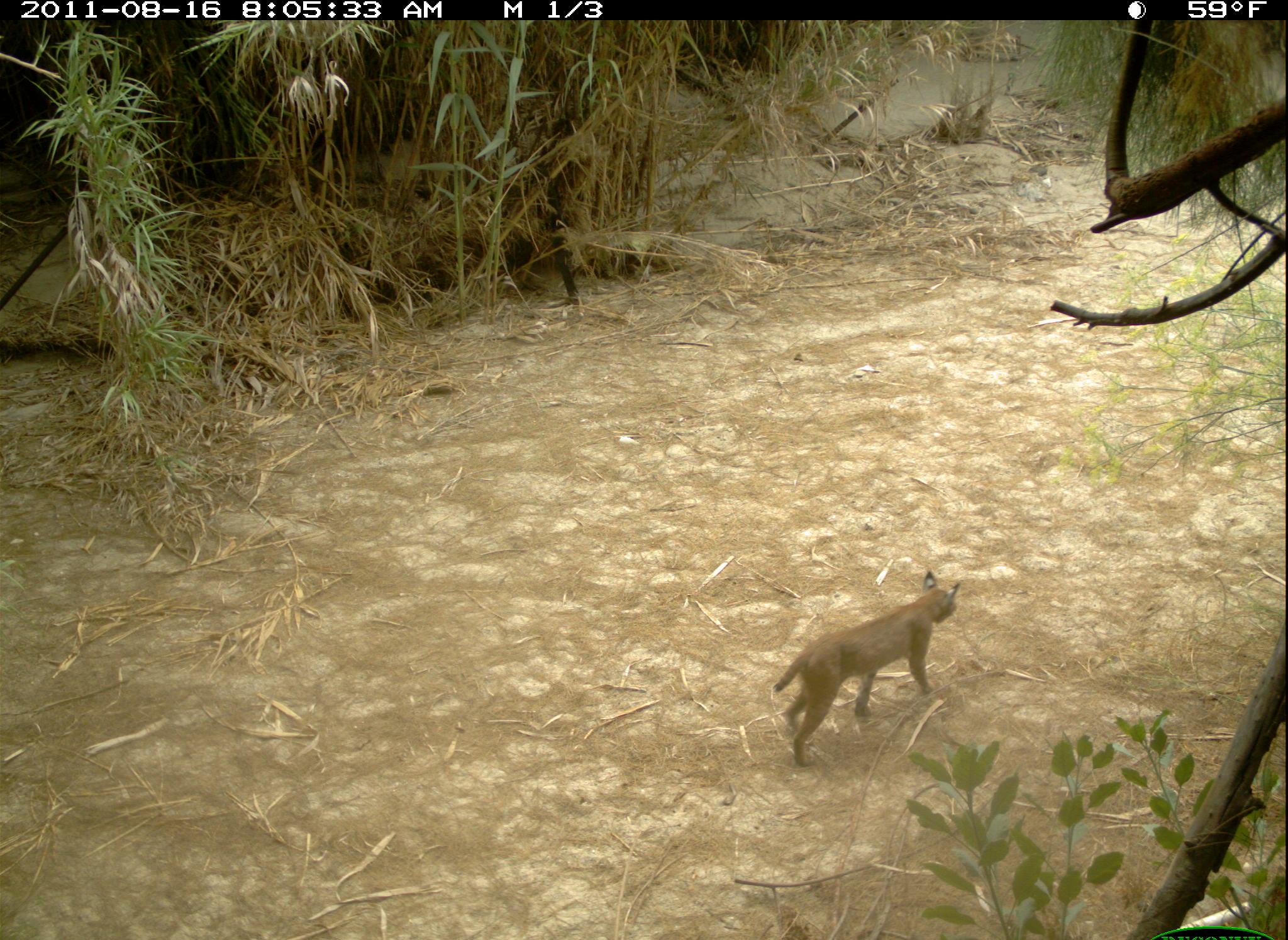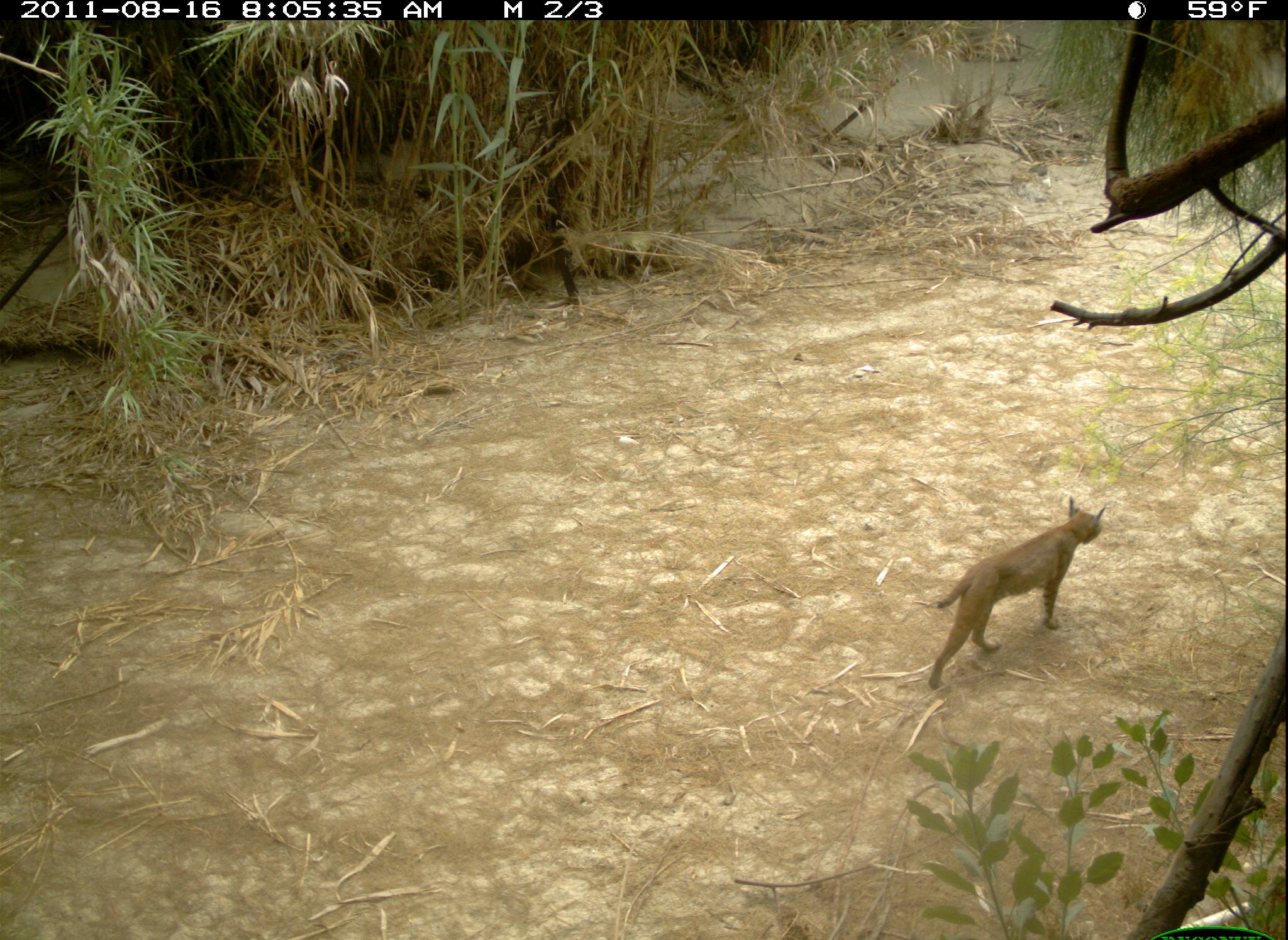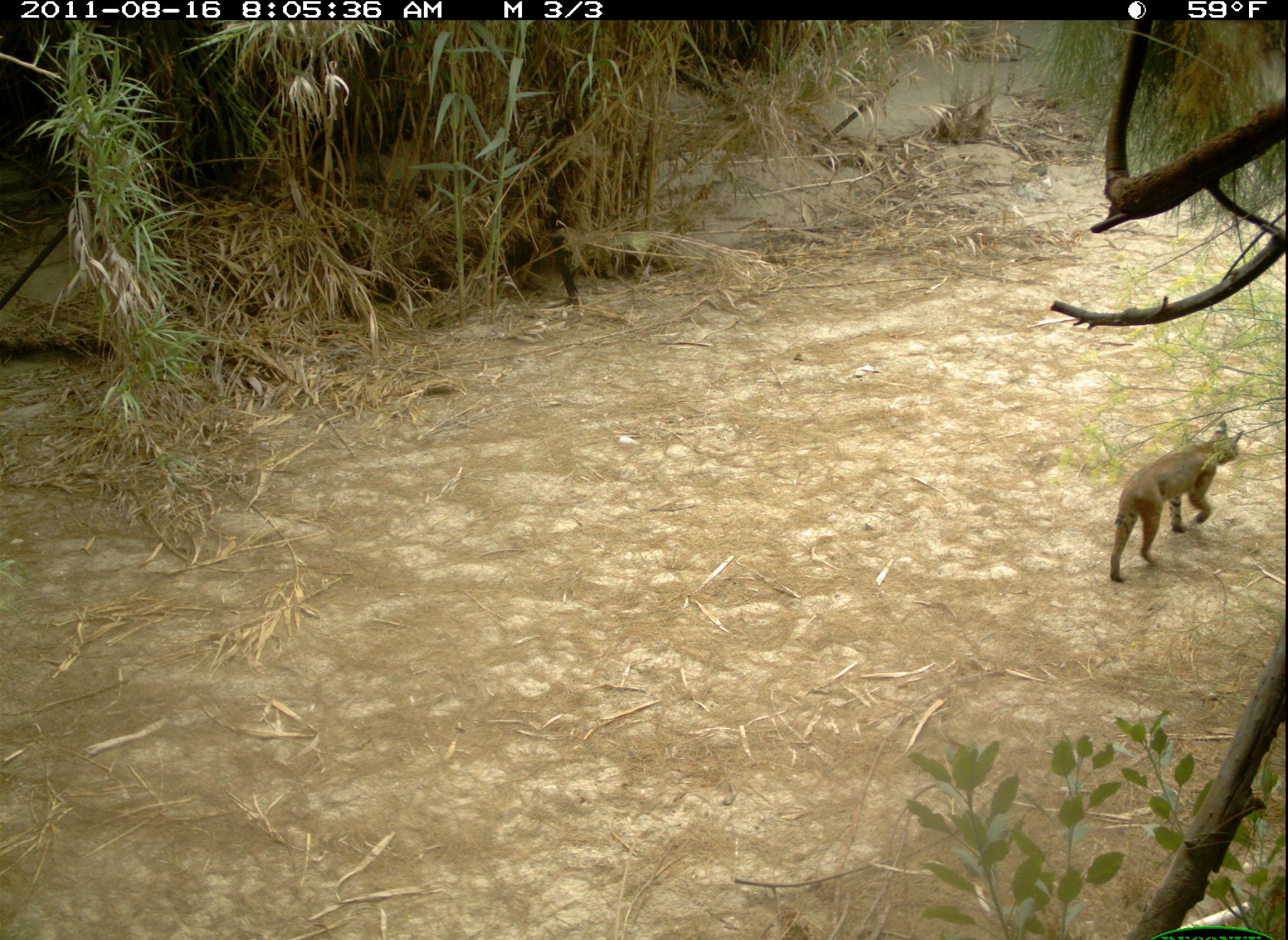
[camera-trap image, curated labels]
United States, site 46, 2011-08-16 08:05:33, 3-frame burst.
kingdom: Animalia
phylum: Chordata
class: Mammalia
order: Carnivora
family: Felidae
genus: Lynx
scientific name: Lynx rufus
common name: bobcat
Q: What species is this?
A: Bobcat (Lynx rufus).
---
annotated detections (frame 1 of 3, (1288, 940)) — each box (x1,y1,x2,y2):
bobcat: (770,570,984,775)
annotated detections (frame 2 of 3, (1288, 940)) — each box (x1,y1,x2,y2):
bobcat: (925,492,1112,701)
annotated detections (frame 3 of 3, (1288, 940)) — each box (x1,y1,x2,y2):
bobcat: (1104,420,1253,586)